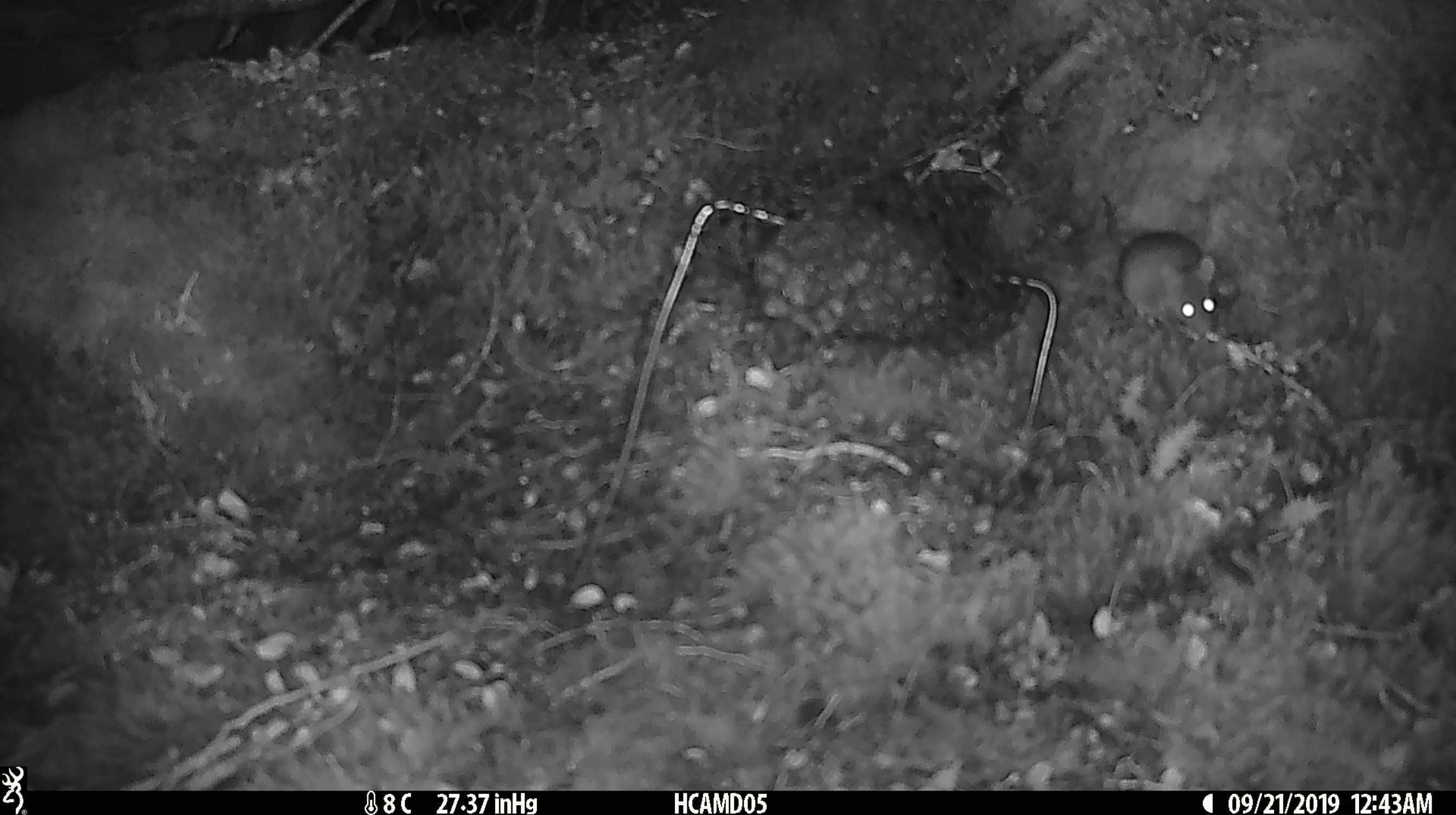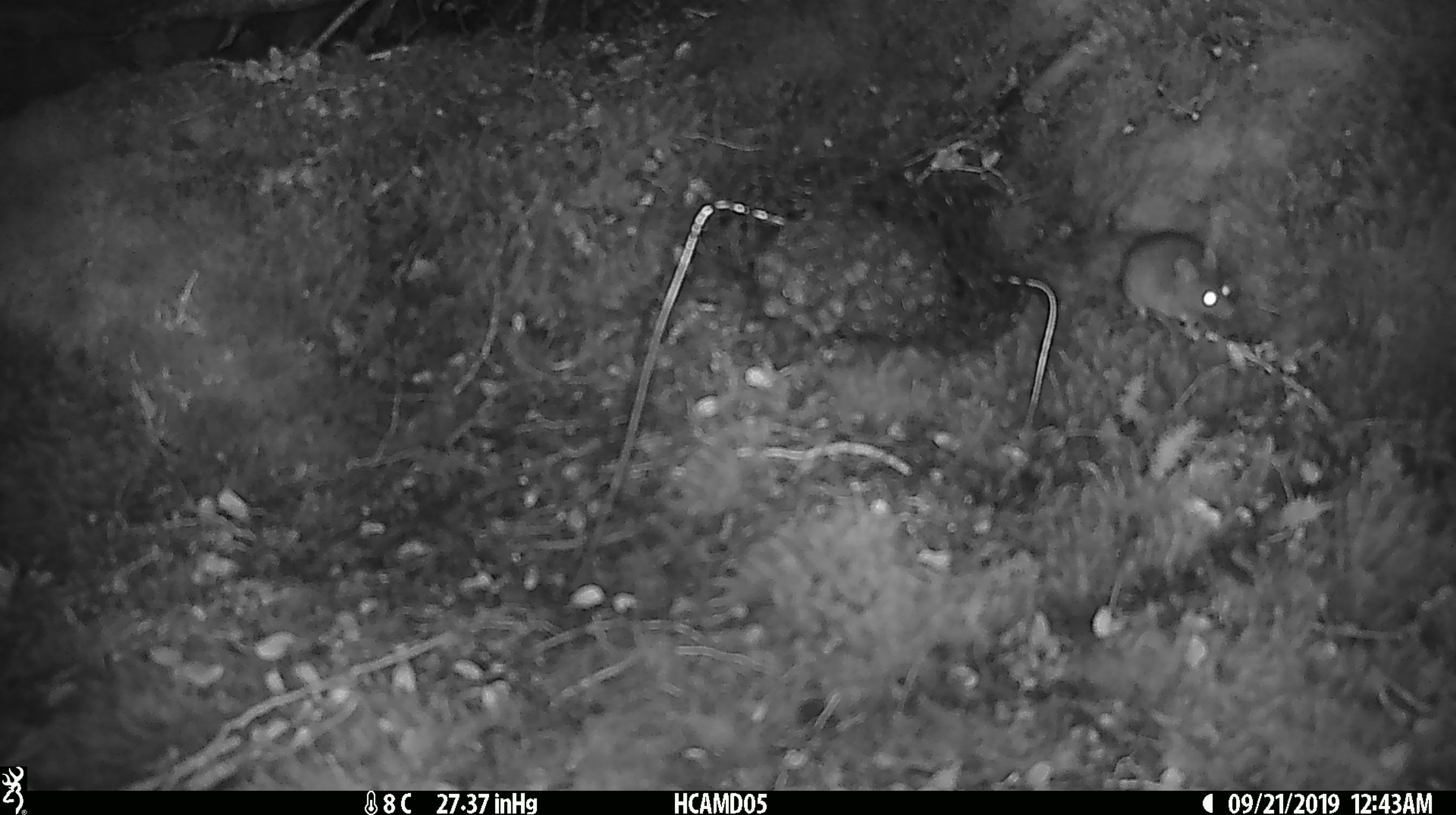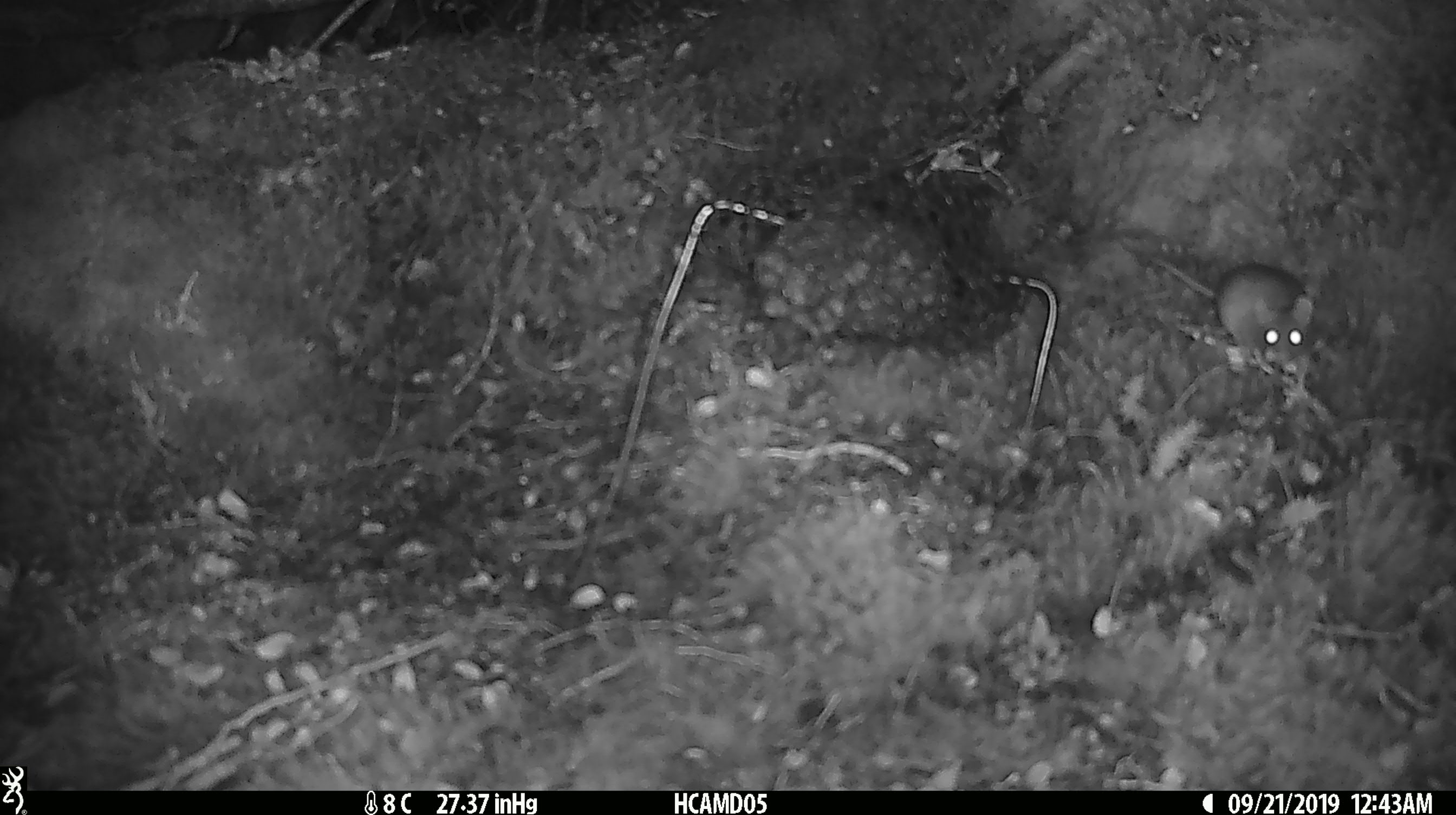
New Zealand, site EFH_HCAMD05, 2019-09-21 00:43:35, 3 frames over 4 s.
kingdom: Animalia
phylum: Chordata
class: Mammalia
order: Rodentia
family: Muridae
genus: Mus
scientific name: Mus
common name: mouse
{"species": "mouse (Mus)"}